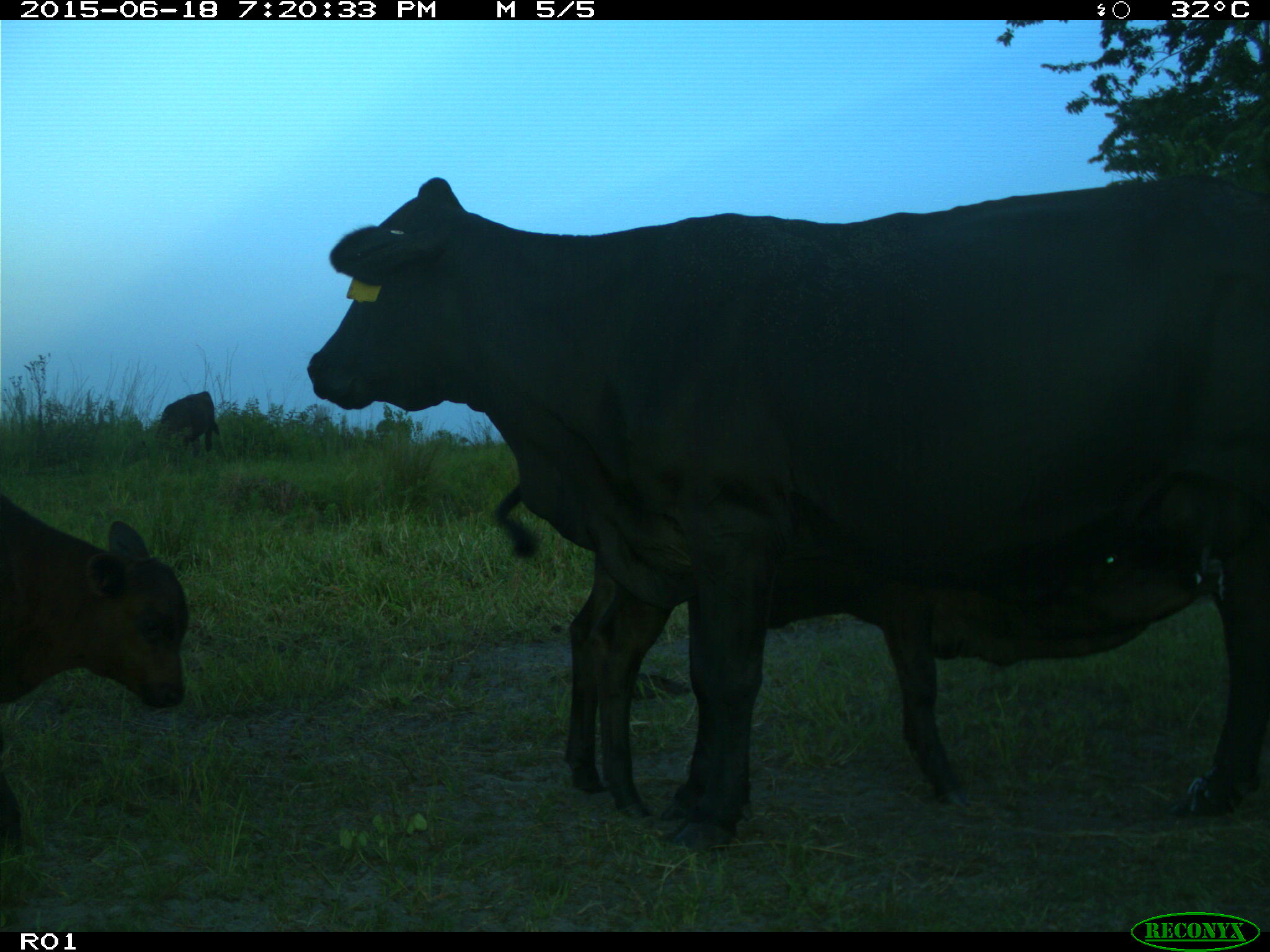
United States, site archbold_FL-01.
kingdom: Animalia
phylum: Chordata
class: Mammalia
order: Artiodactyla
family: Bovidae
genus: Bos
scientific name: Bos taurus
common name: domestic cow